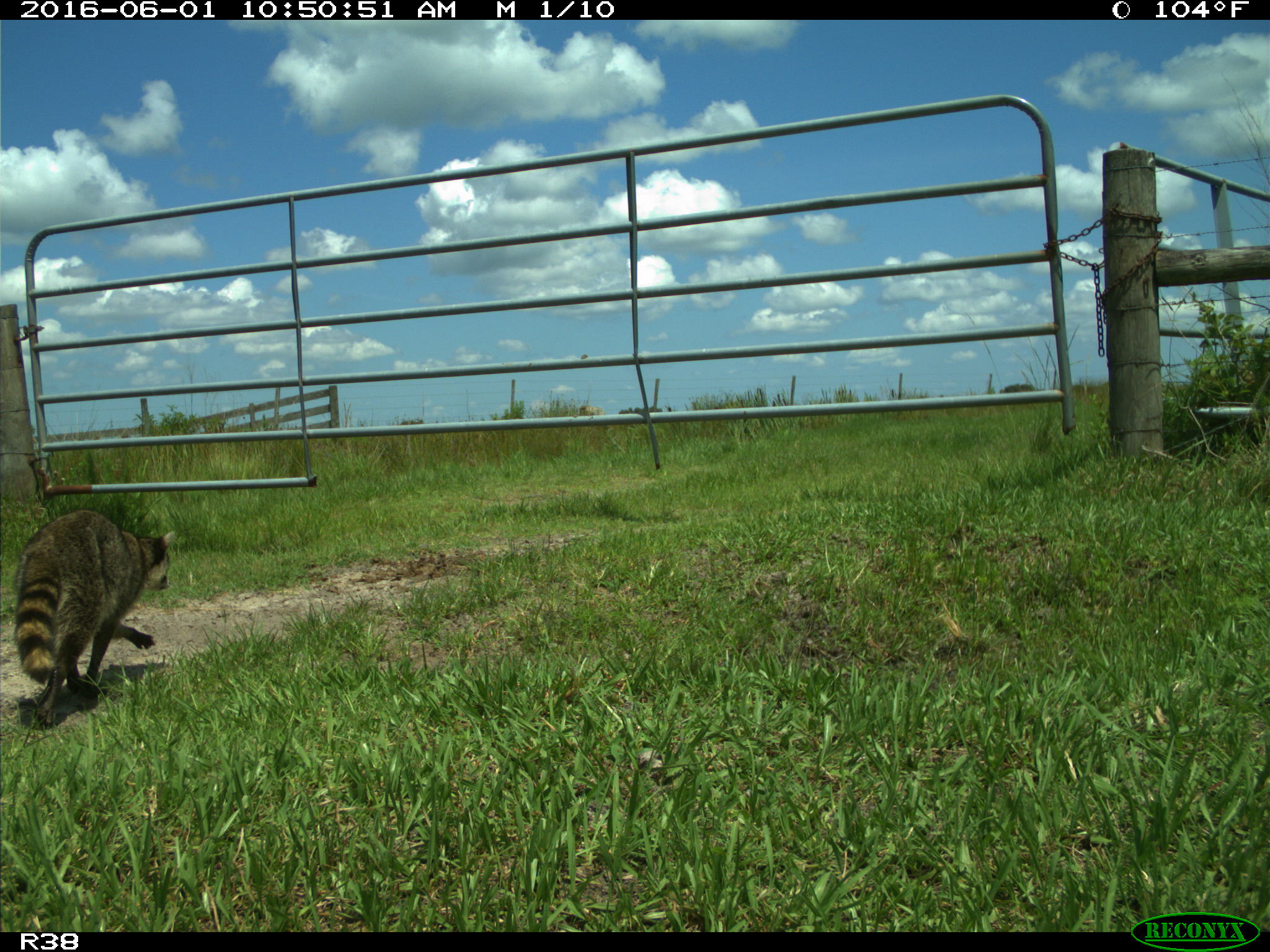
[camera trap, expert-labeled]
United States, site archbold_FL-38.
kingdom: Animalia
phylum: Chordata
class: Mammalia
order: Carnivora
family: Procyonidae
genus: Procyon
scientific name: Procyon lotor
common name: common raccoon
Procyon lotor (common raccoon).